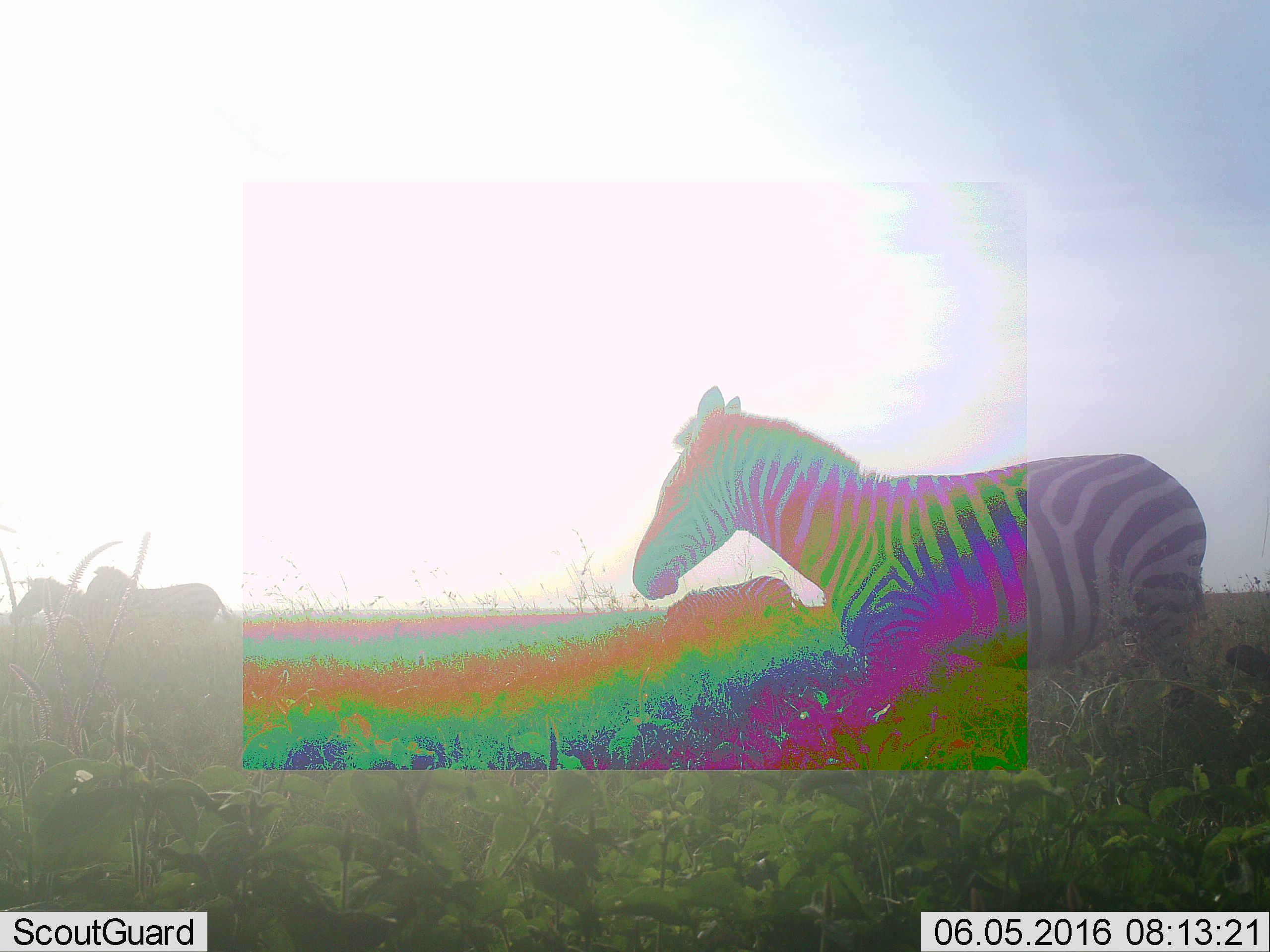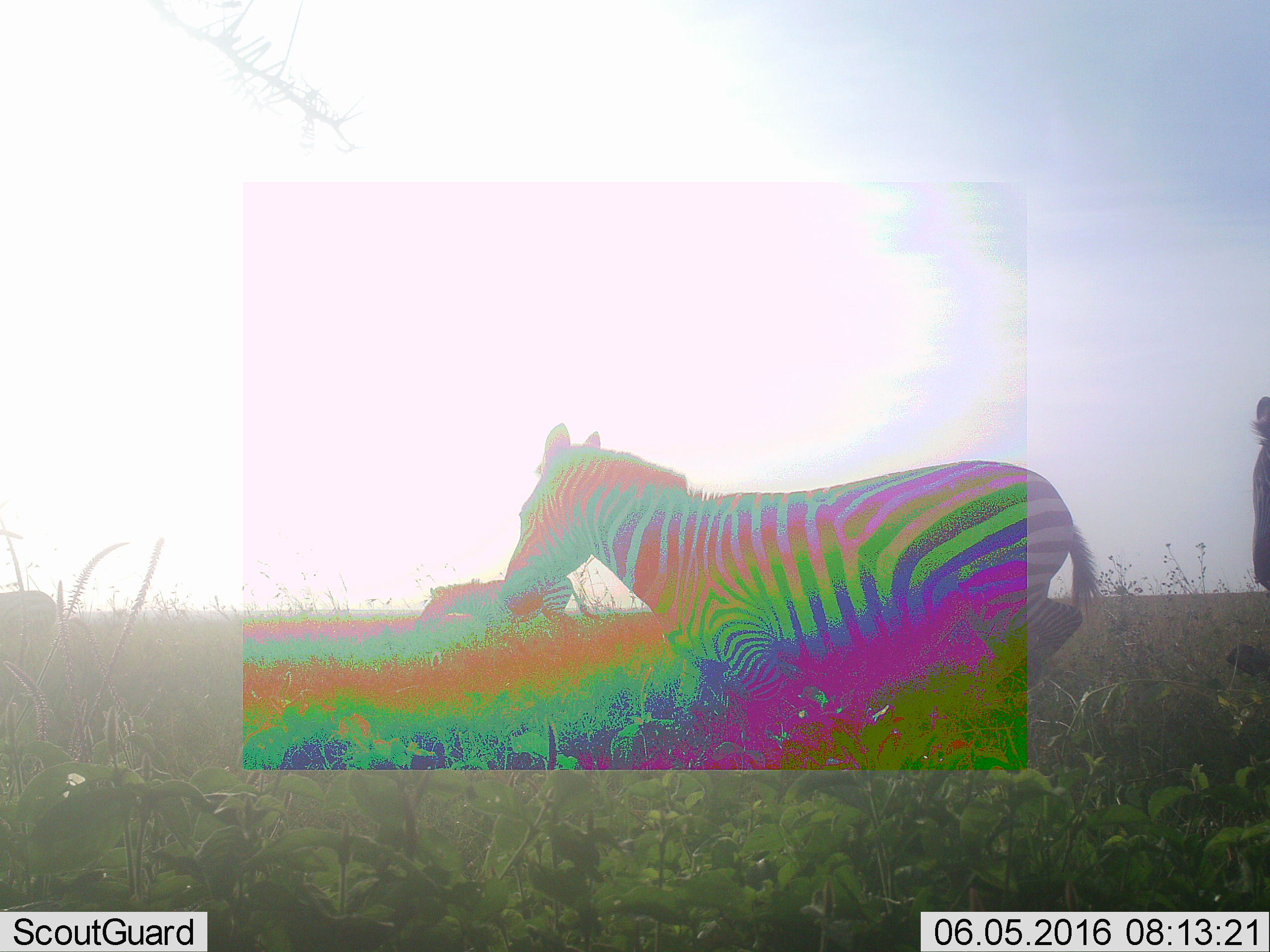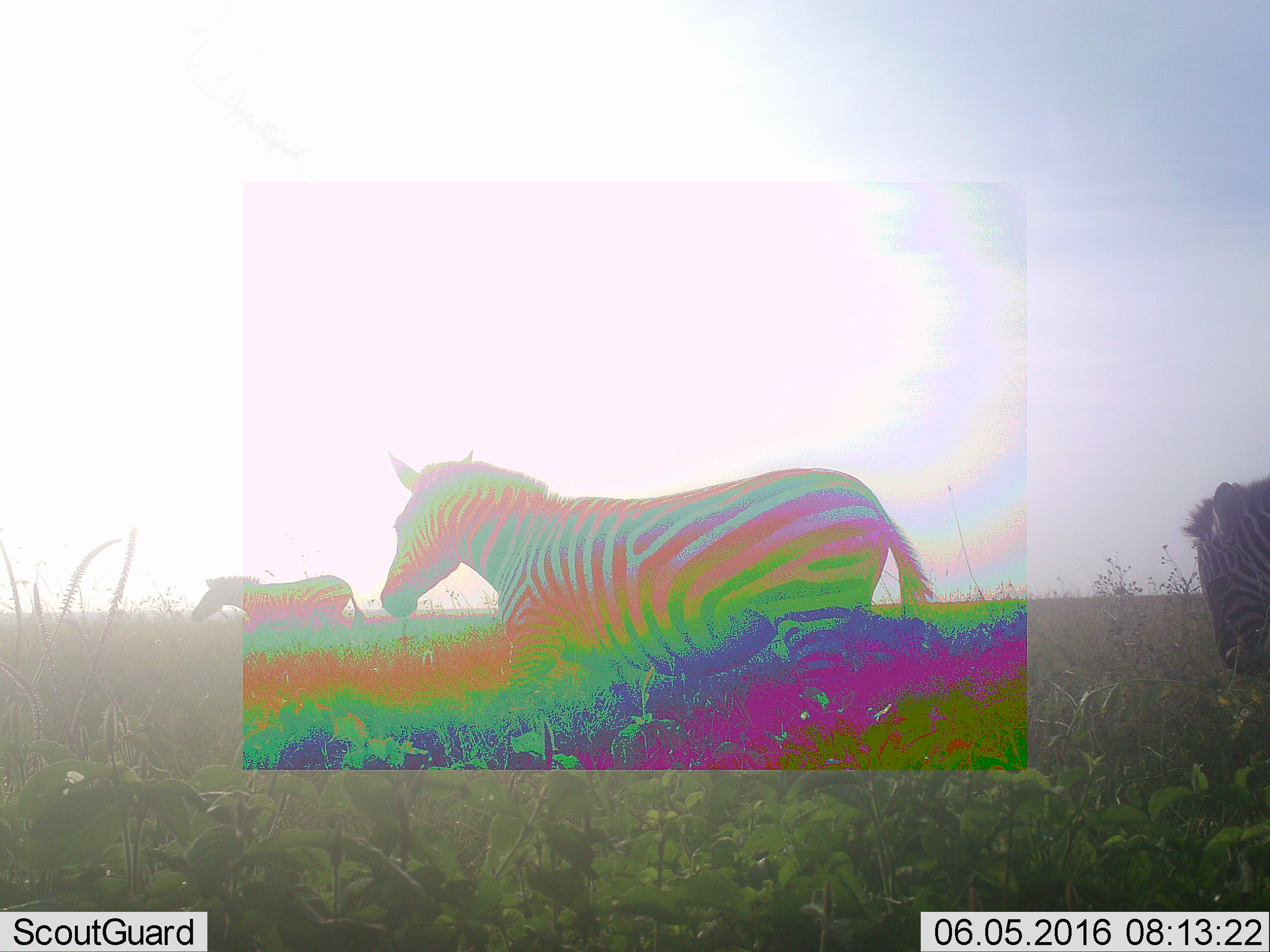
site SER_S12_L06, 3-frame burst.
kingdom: Animalia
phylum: Chordata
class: Mammalia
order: Perissodactyla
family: Equidae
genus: Equus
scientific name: Equus quagga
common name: plains zebra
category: zebraplains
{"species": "zebraplains (plains zebra) (Equus quagga)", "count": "4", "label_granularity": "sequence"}